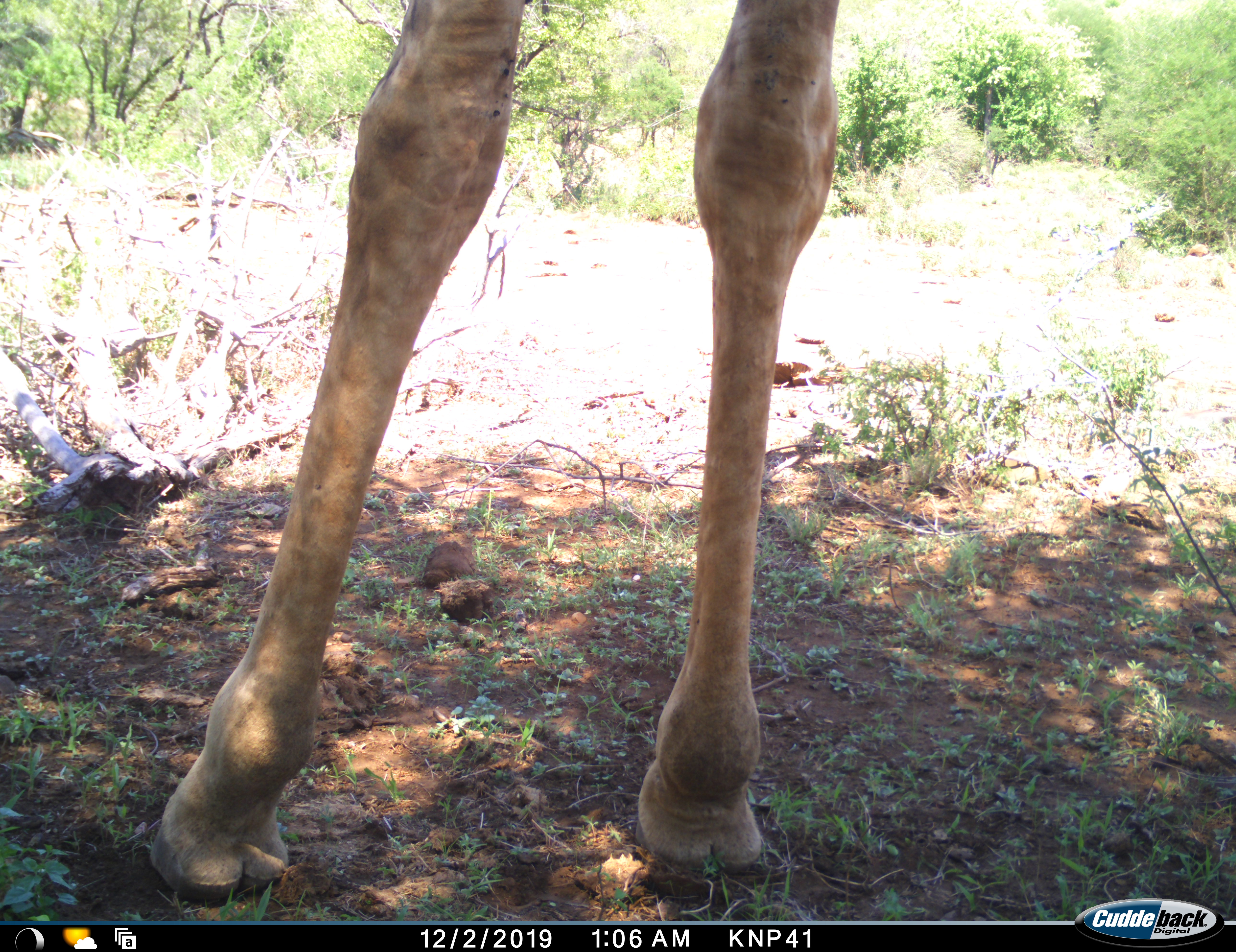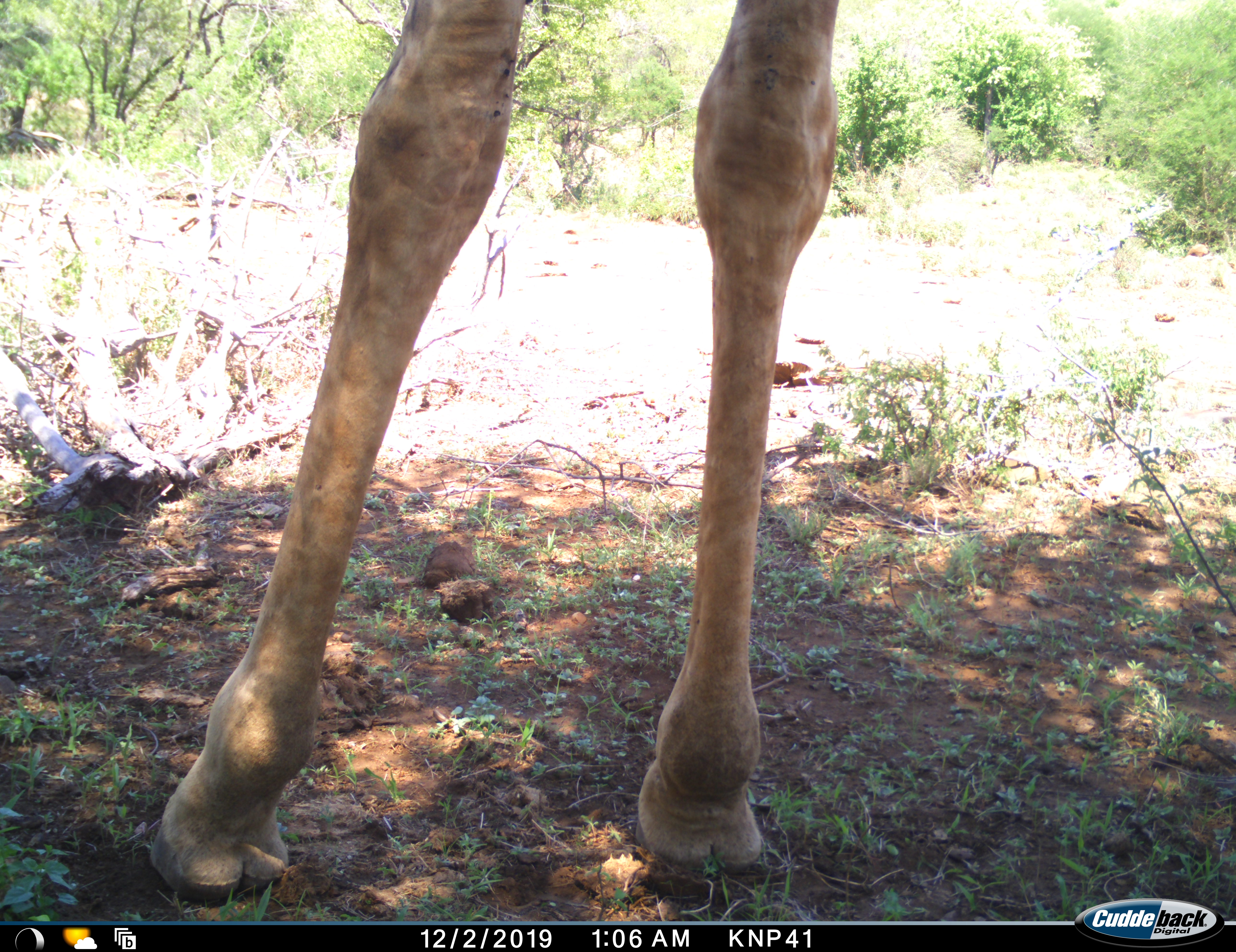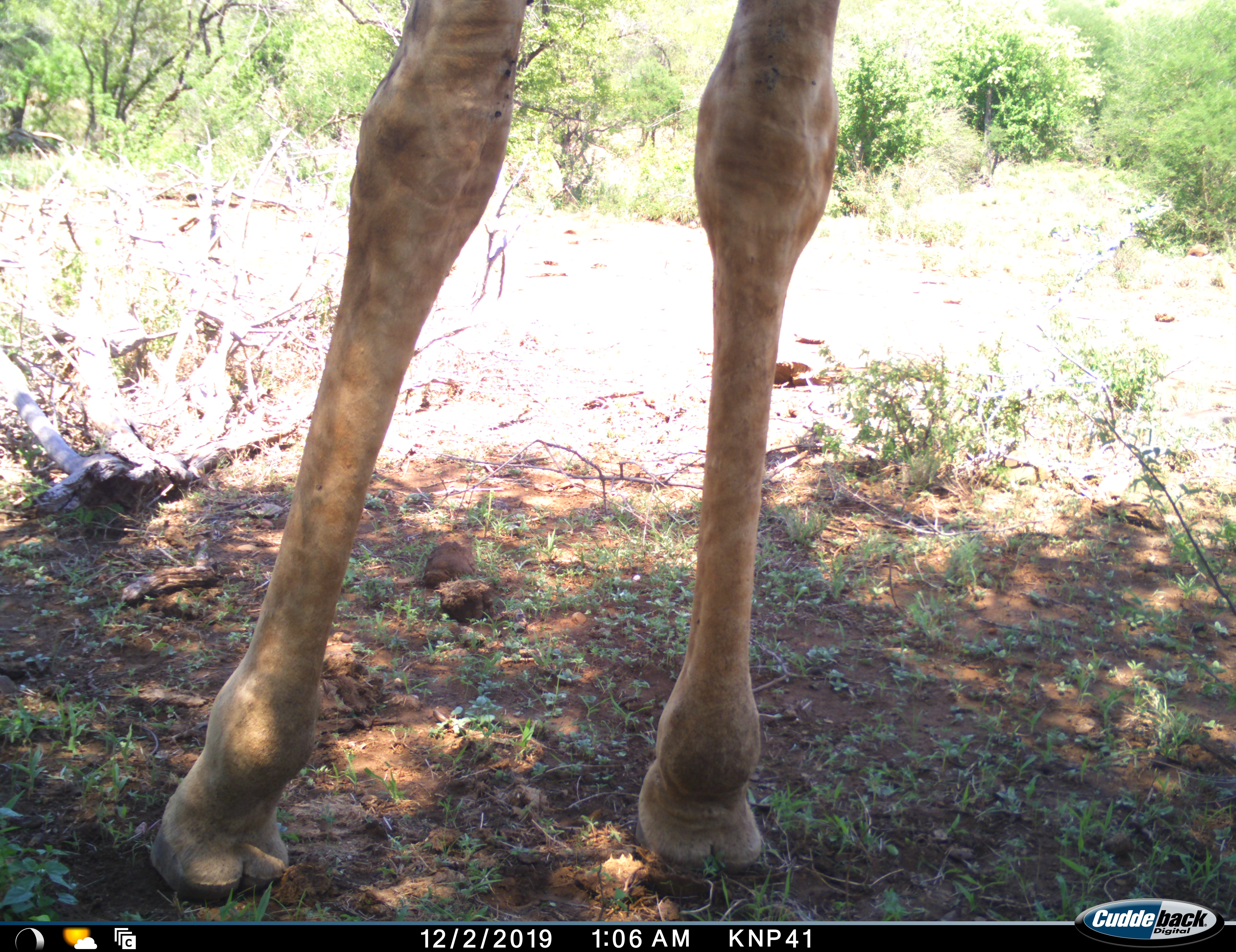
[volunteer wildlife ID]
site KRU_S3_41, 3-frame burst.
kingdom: Animalia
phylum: Chordata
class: Mammalia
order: Artiodactyla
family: Giraffidae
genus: Giraffa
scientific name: Giraffa camelopardalis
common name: giraffe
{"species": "giraffe (Giraffa camelopardalis)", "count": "1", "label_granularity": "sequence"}